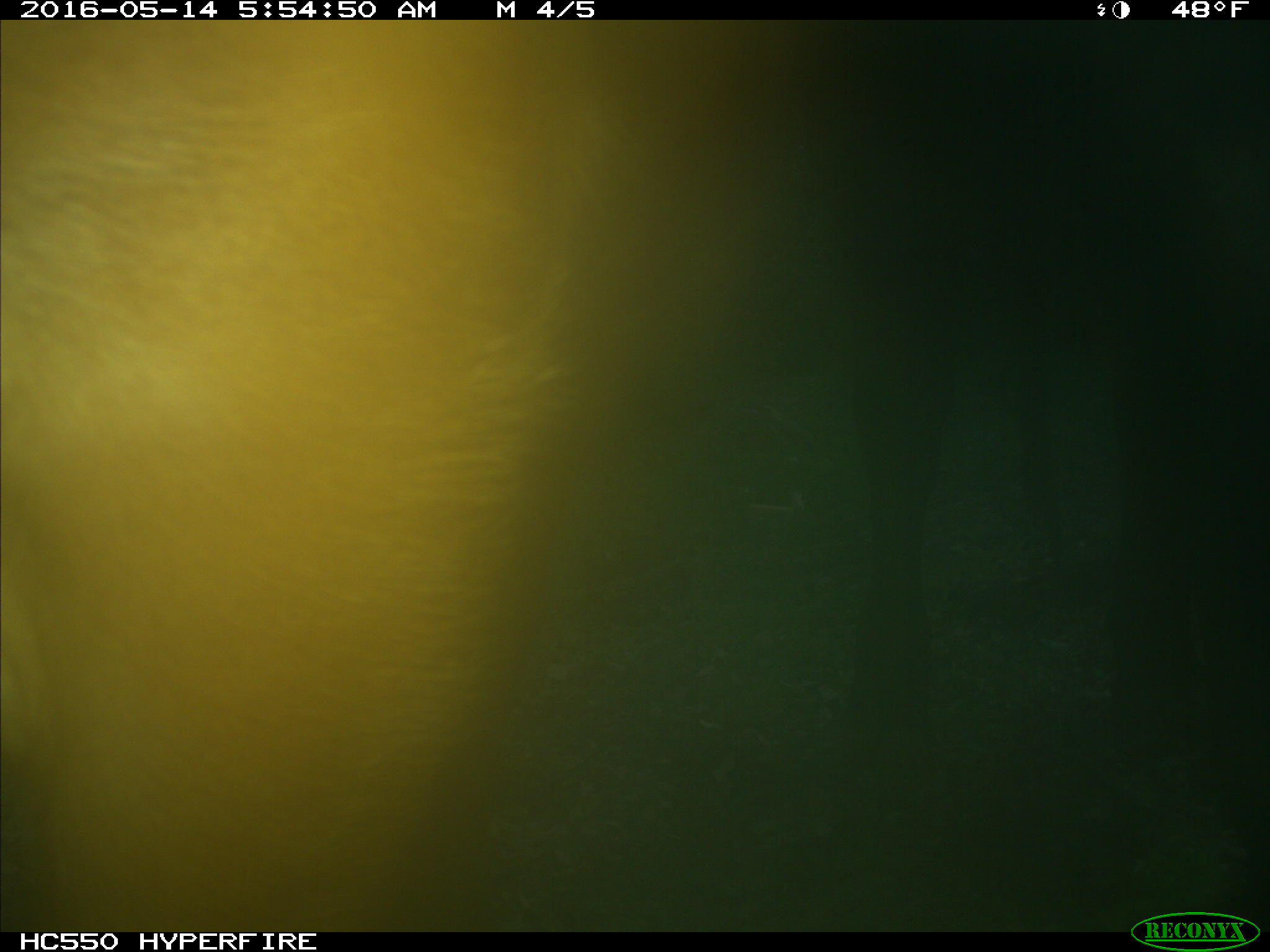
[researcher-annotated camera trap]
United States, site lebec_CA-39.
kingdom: Animalia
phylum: Chordata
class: Mammalia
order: Artiodactyla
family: Bovidae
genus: Bos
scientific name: Bos taurus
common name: domestic cow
Bos taurus (domestic cow).